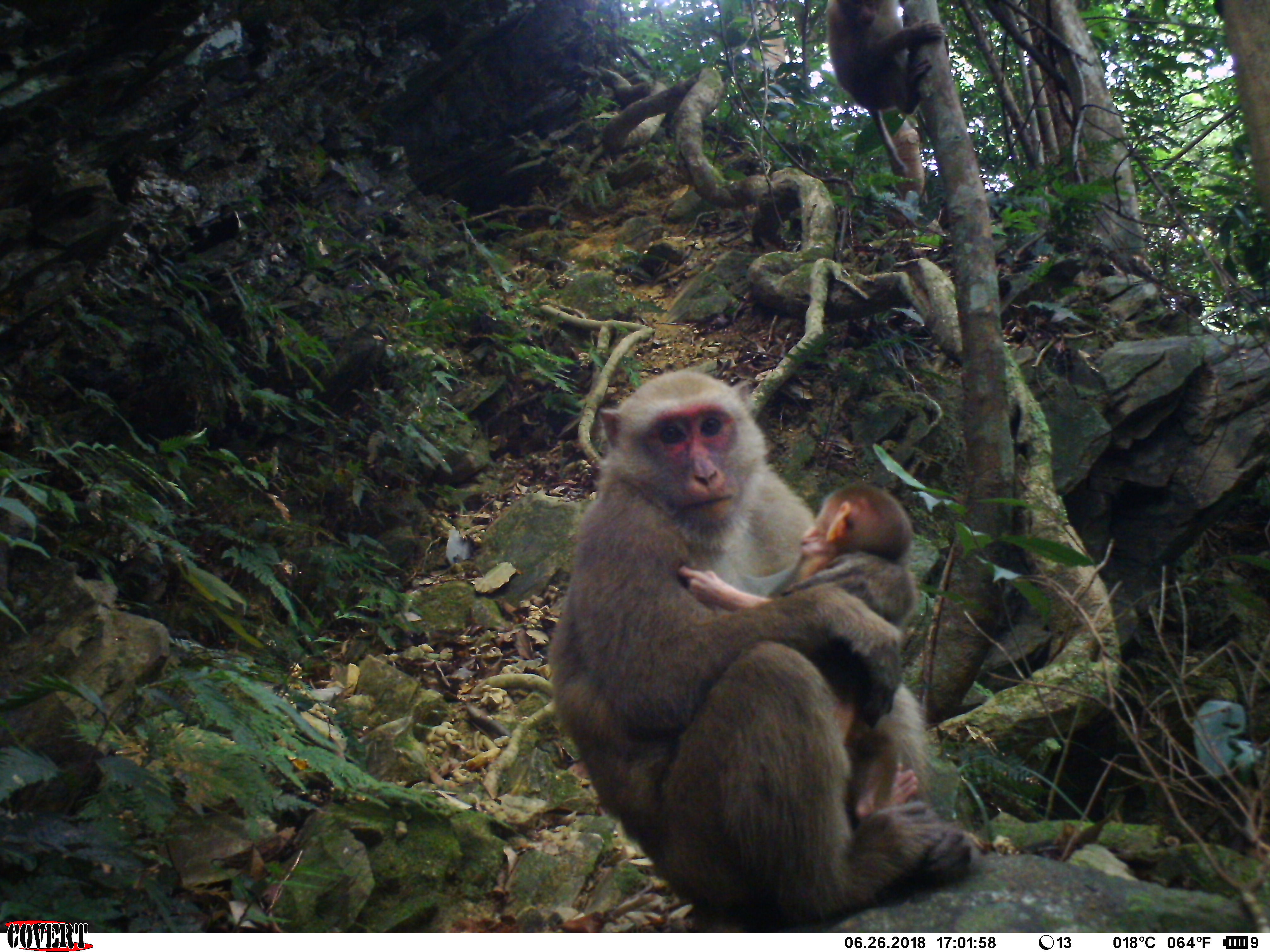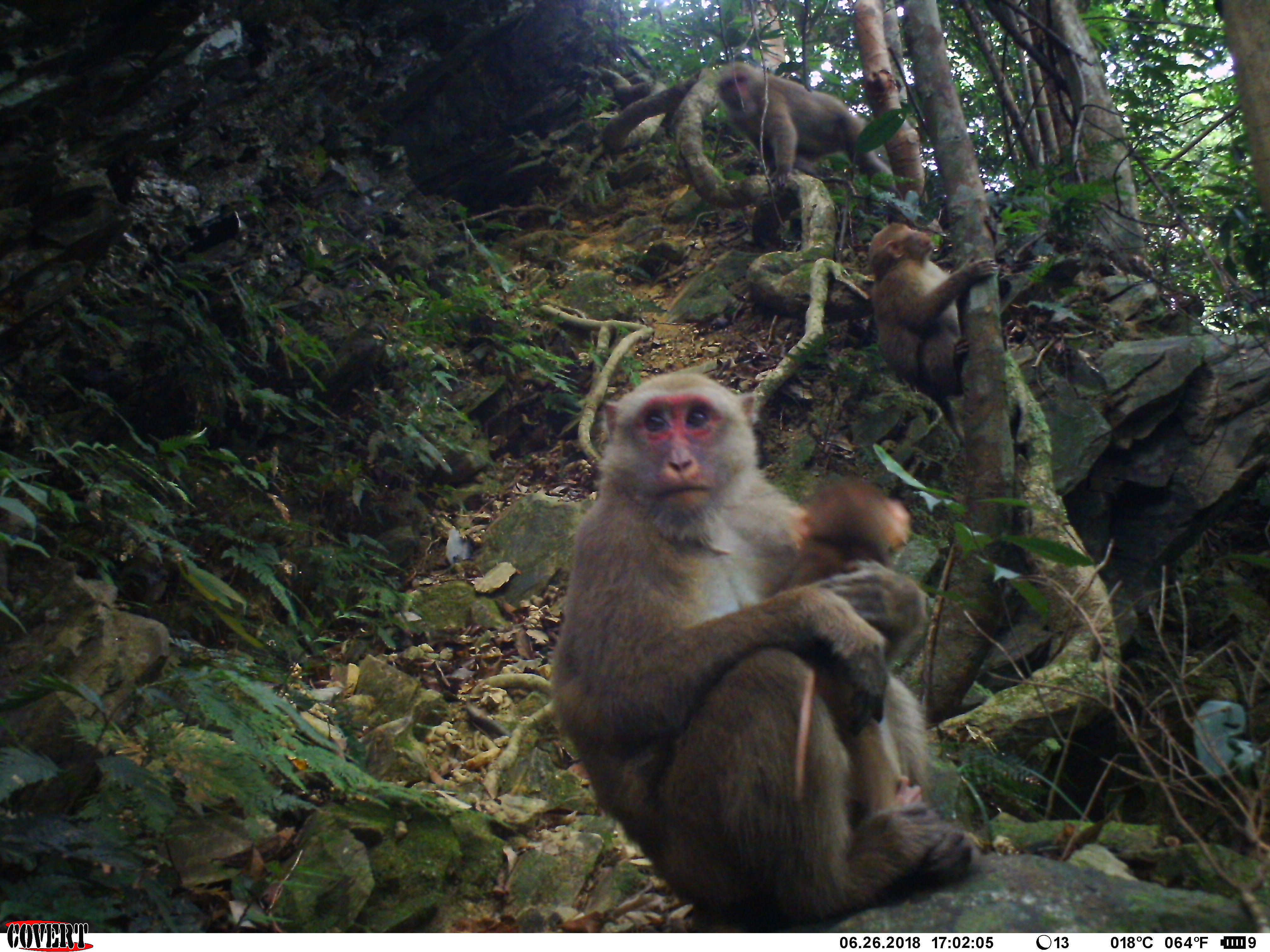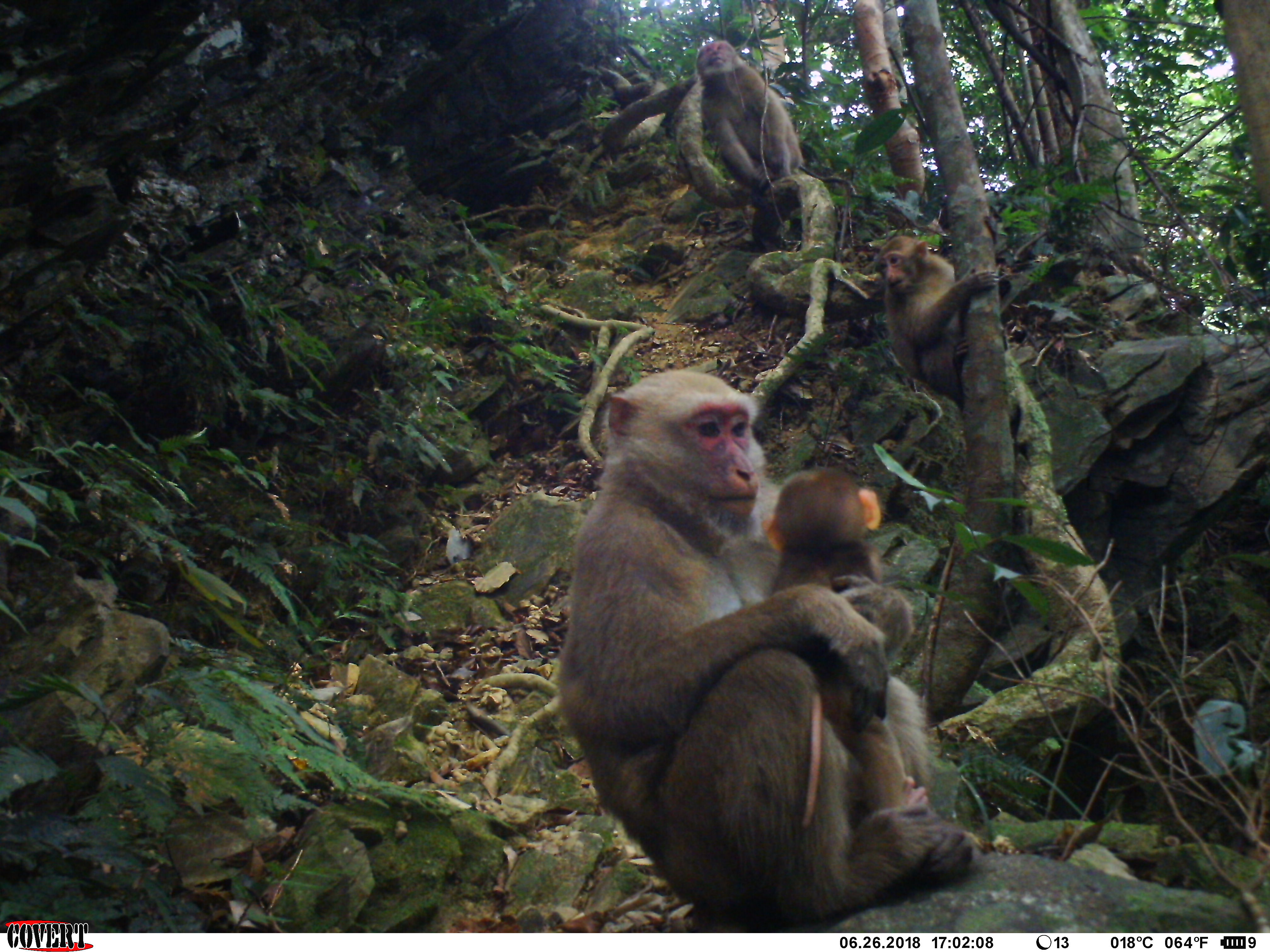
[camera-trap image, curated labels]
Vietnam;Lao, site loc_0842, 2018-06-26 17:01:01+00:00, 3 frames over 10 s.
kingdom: Animalia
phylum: Chordata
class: Mammalia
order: Primates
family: Cercopithecidae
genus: Macaca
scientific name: Macaca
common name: macaques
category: assam or rhesus macaque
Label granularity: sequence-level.